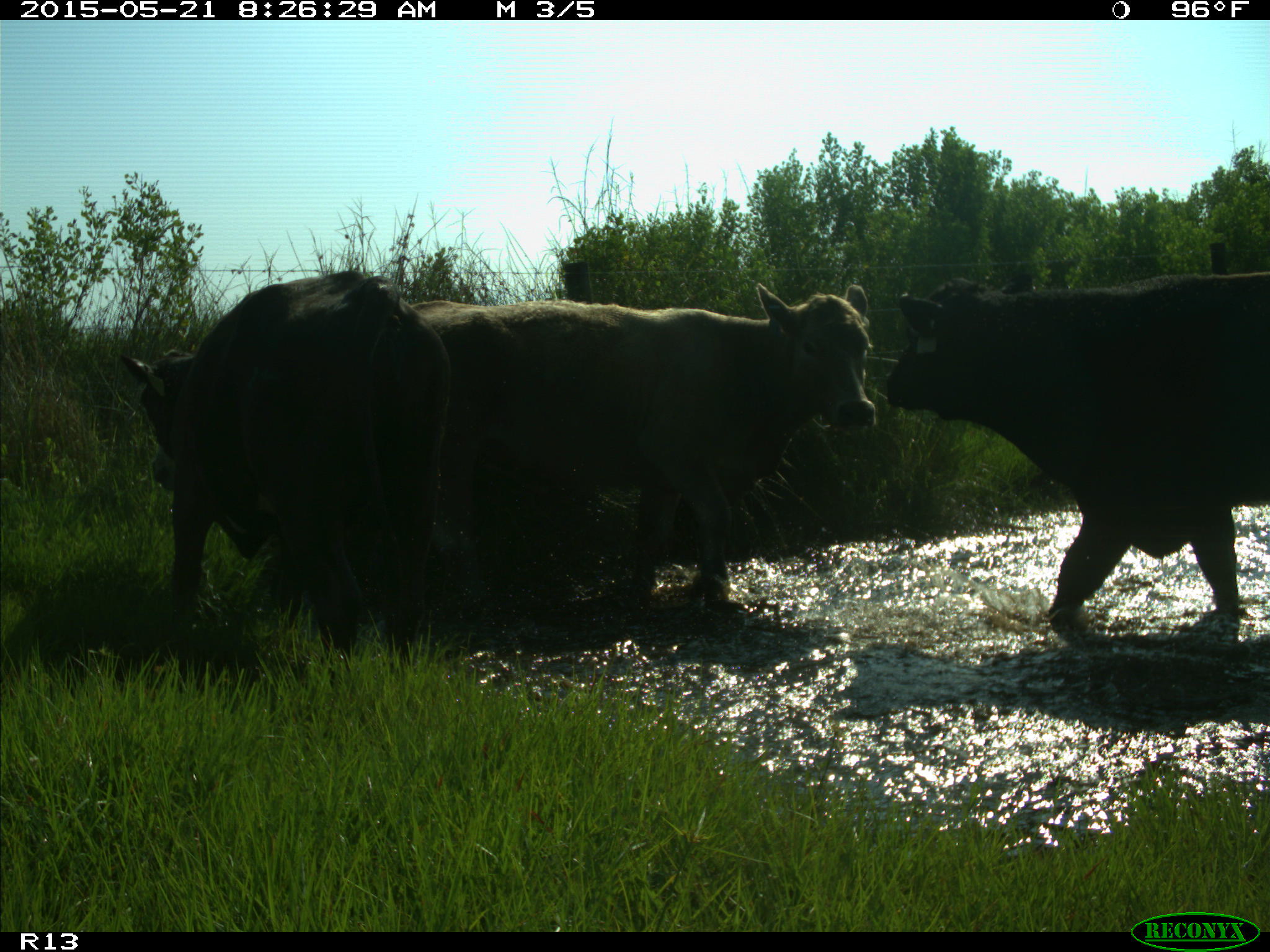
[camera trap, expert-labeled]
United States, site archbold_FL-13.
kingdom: Animalia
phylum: Chordata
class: Mammalia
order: Artiodactyla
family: Bovidae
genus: Bos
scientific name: Bos taurus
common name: domestic cow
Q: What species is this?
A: Bos taurus (domestic cow).